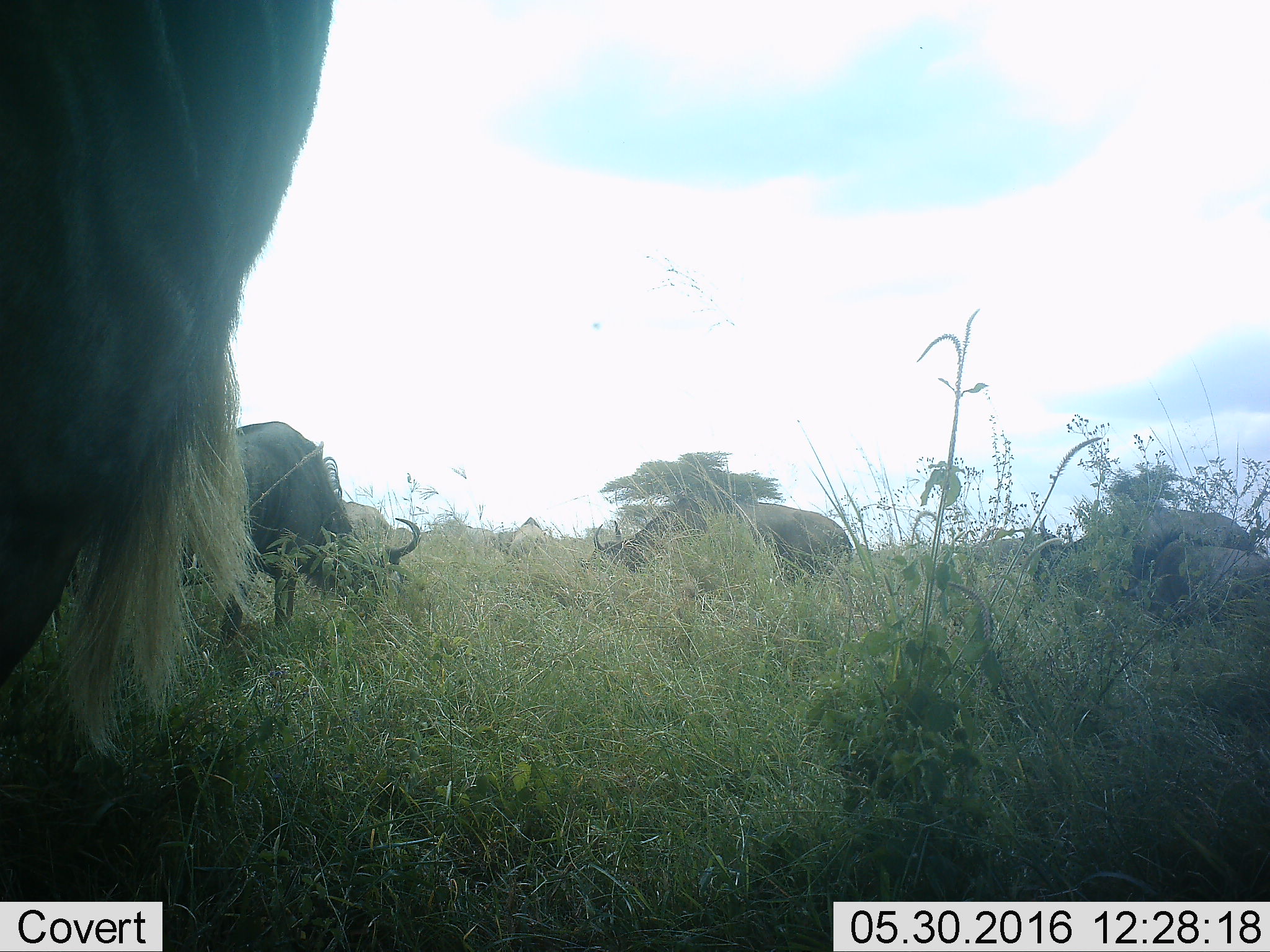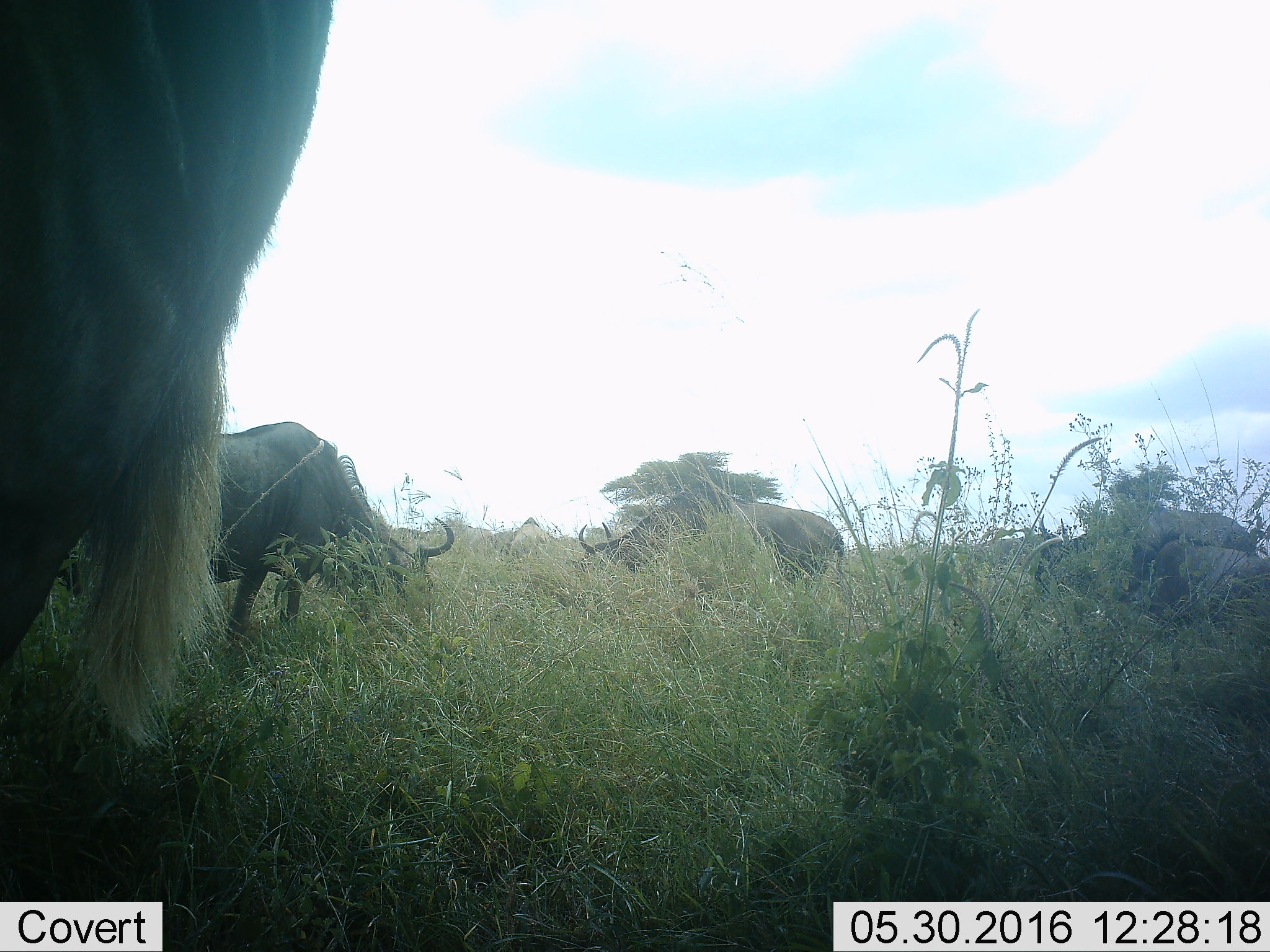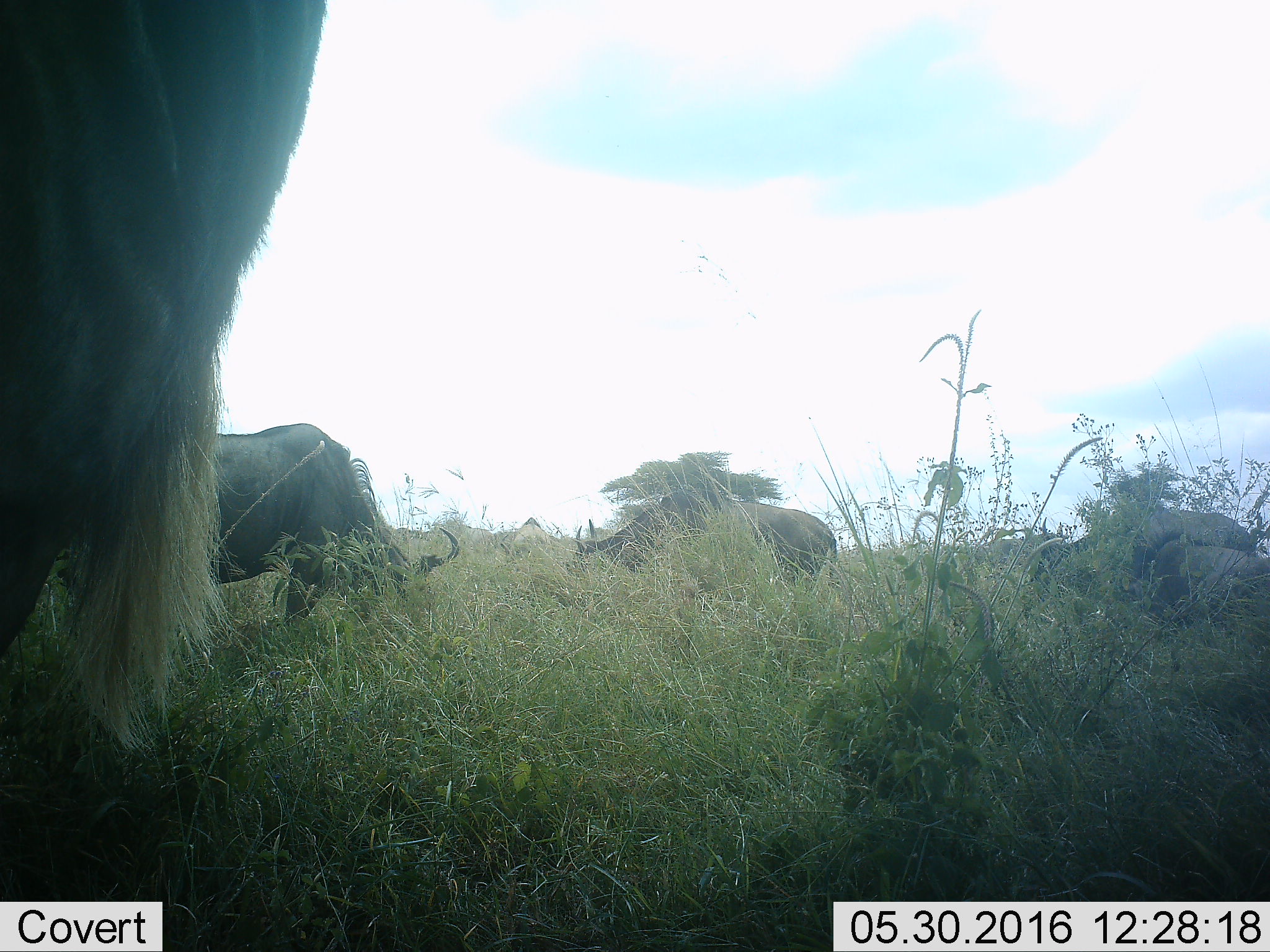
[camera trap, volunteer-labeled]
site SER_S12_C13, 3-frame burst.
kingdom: Animalia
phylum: Chordata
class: Mammalia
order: Artiodactyla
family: Bovidae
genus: Connochaetes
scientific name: Connochaetes taurinus taurinus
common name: blue wildebeest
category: wildebeestblue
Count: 7.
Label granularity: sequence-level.